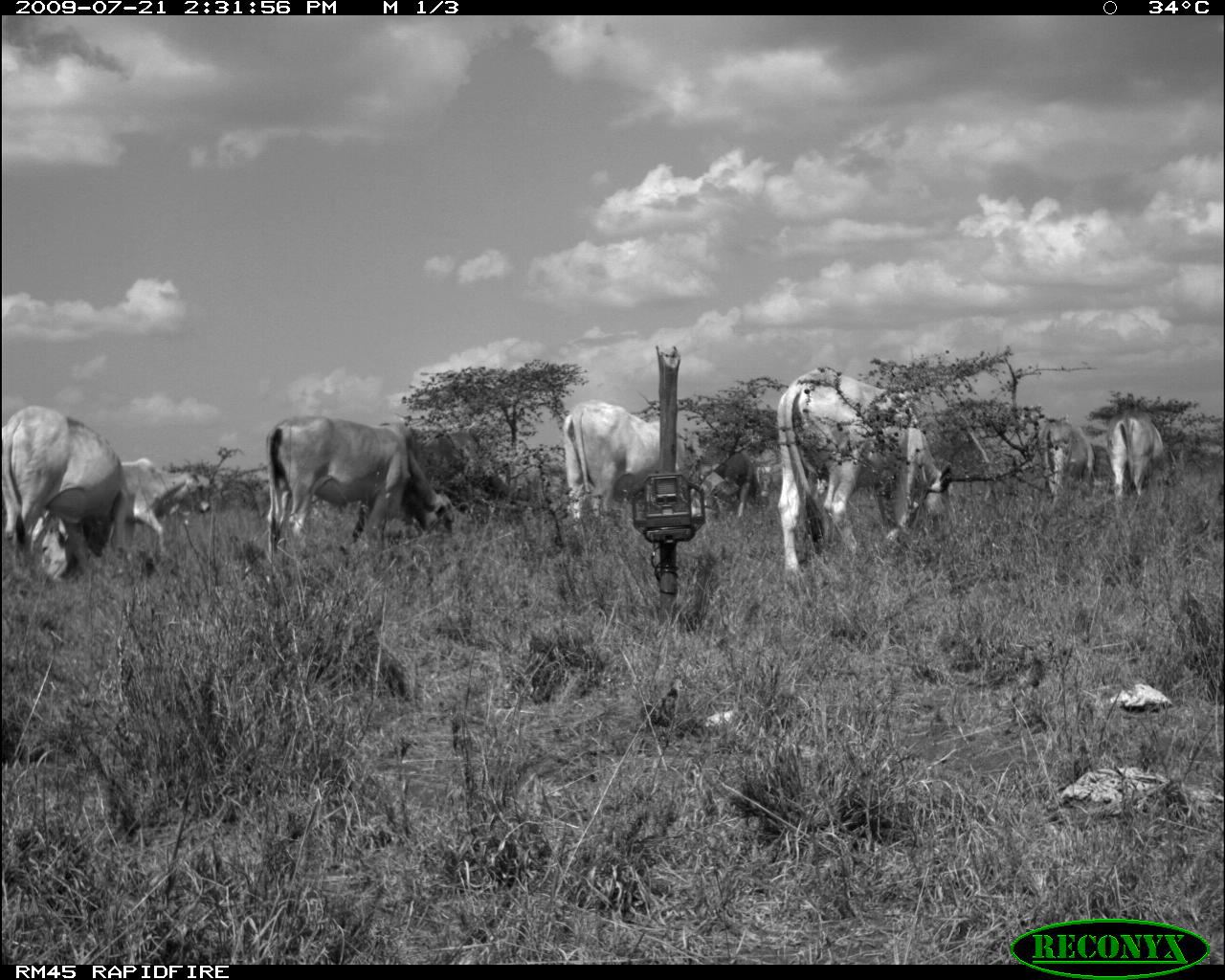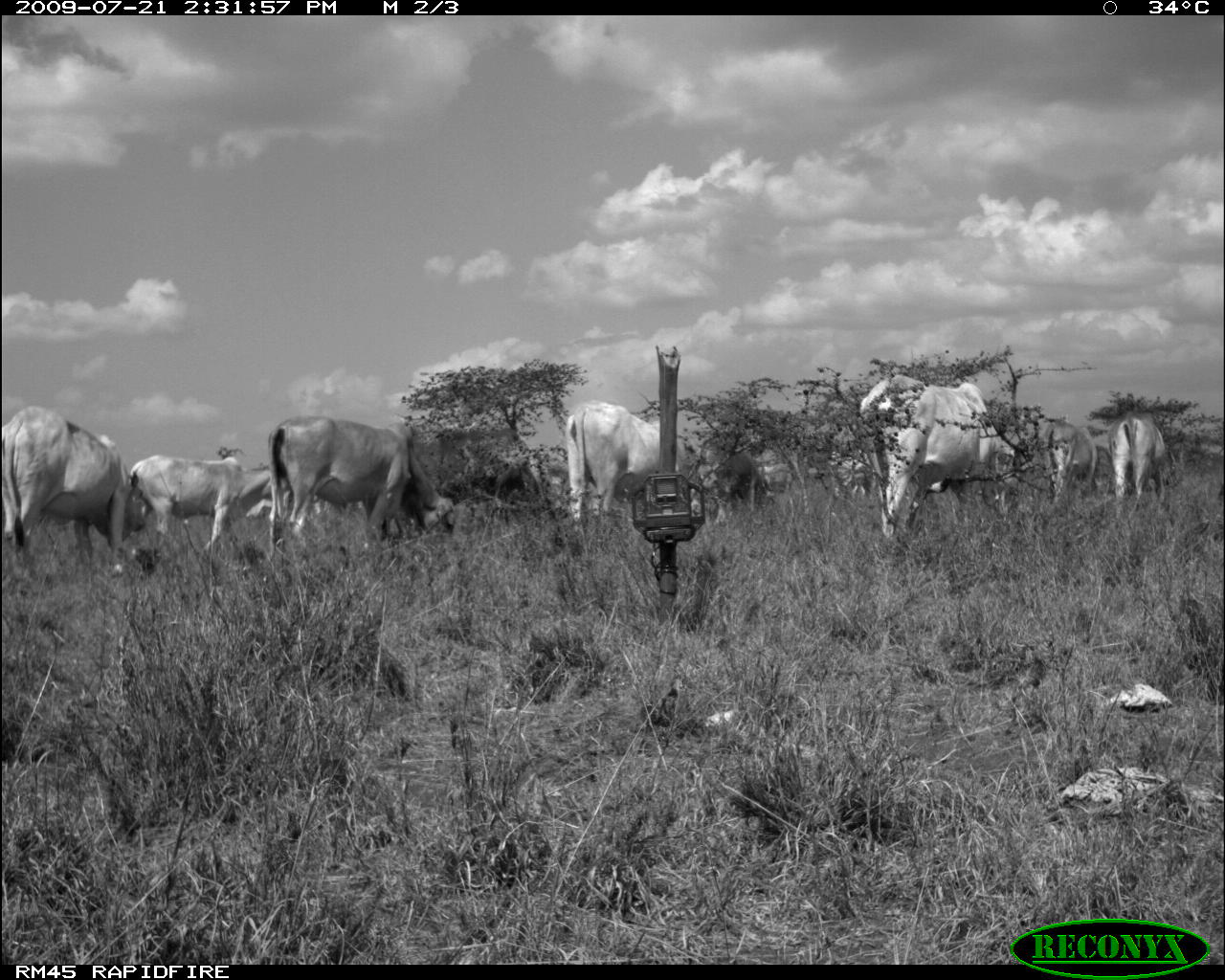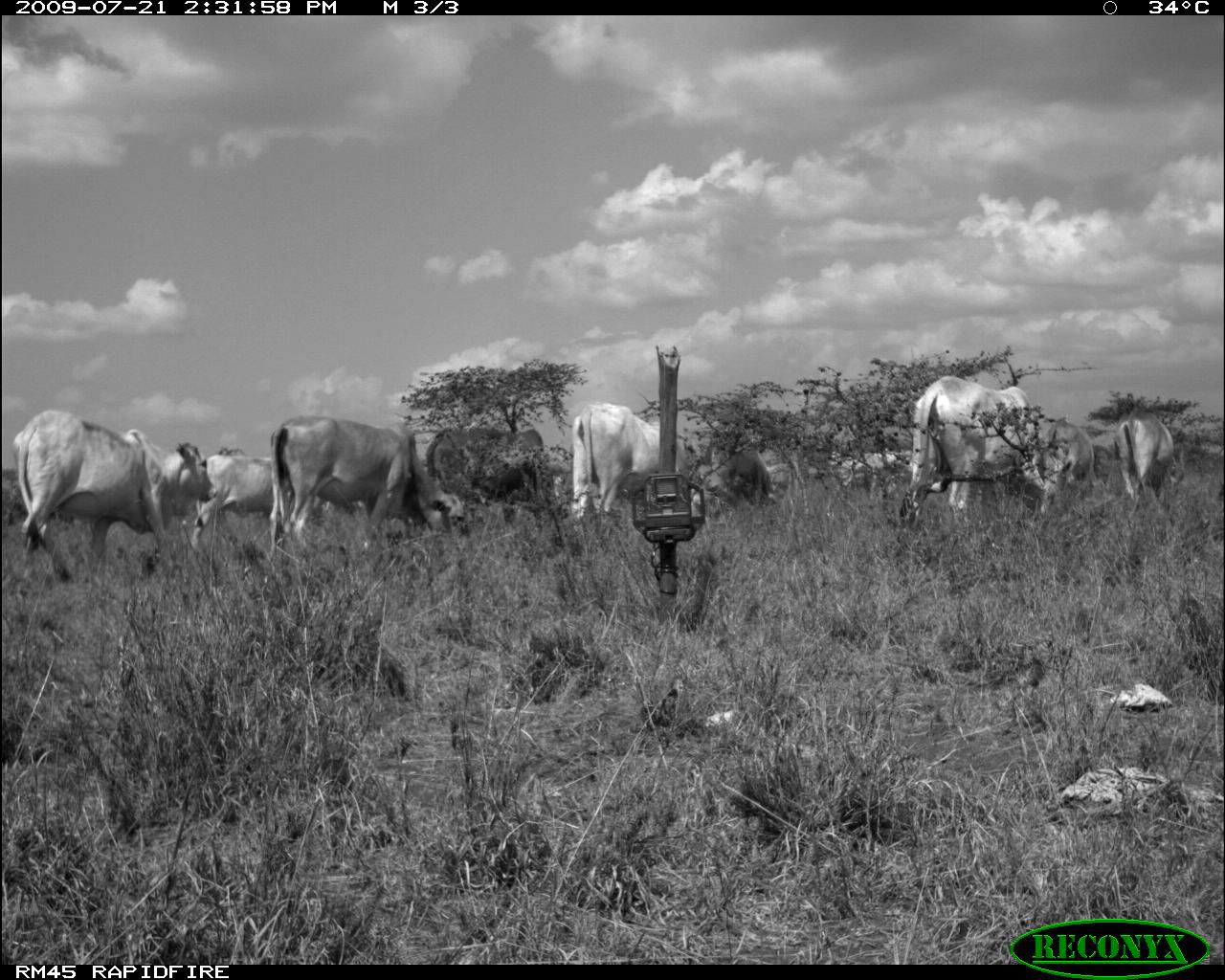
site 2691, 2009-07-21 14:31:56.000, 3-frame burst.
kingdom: Animalia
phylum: Chordata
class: Mammalia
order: Artiodactyla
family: Bovidae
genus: Bos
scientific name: Bos taurus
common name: domestic cattle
Bos taurus (domestic cattle), count 9.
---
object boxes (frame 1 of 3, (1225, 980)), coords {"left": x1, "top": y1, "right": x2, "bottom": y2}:
bos taurus: {"left": 776, "top": 367, "right": 960, "bottom": 576}; {"left": 264, "top": 415, "right": 456, "bottom": 554}; {"left": 1, "top": 405, "right": 124, "bottom": 587}; {"left": 562, "top": 399, "right": 717, "bottom": 526}; {"left": 110, "top": 456, "right": 212, "bottom": 559}; {"left": 1036, "top": 418, "right": 1108, "bottom": 505}; {"left": 1102, "top": 411, "right": 1165, "bottom": 504}; {"left": 709, "top": 451, "right": 766, "bottom": 518}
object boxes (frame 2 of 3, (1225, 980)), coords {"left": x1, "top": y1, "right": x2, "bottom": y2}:
bos taurus: {"left": 860, "top": 374, "right": 1019, "bottom": 542}; {"left": 1, "top": 406, "right": 149, "bottom": 577}; {"left": 269, "top": 414, "right": 457, "bottom": 544}; {"left": 565, "top": 399, "right": 699, "bottom": 528}; {"left": 129, "top": 455, "right": 272, "bottom": 549}; {"left": 1108, "top": 410, "right": 1168, "bottom": 498}; {"left": 1040, "top": 424, "right": 1097, "bottom": 503}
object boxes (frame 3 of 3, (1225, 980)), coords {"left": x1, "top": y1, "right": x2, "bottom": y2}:
bos taurus: {"left": 12, "top": 409, "right": 217, "bottom": 587}; {"left": 899, "top": 375, "right": 1045, "bottom": 532}; {"left": 572, "top": 403, "right": 728, "bottom": 541}; {"left": 268, "top": 415, "right": 415, "bottom": 559}; {"left": 425, "top": 425, "right": 570, "bottom": 559}; {"left": 191, "top": 455, "right": 330, "bottom": 551}; {"left": 412, "top": 427, "right": 473, "bottom": 552}; {"left": 697, "top": 426, "right": 776, "bottom": 517}; {"left": 1117, "top": 409, "right": 1186, "bottom": 507}; {"left": 825, "top": 451, "right": 904, "bottom": 525}; {"left": 1041, "top": 417, "right": 1099, "bottom": 516}; {"left": 769, "top": 463, "right": 798, "bottom": 530}; {"left": 885, "top": 448, "right": 911, "bottom": 501}; {"left": 806, "top": 466, "right": 829, "bottom": 494}